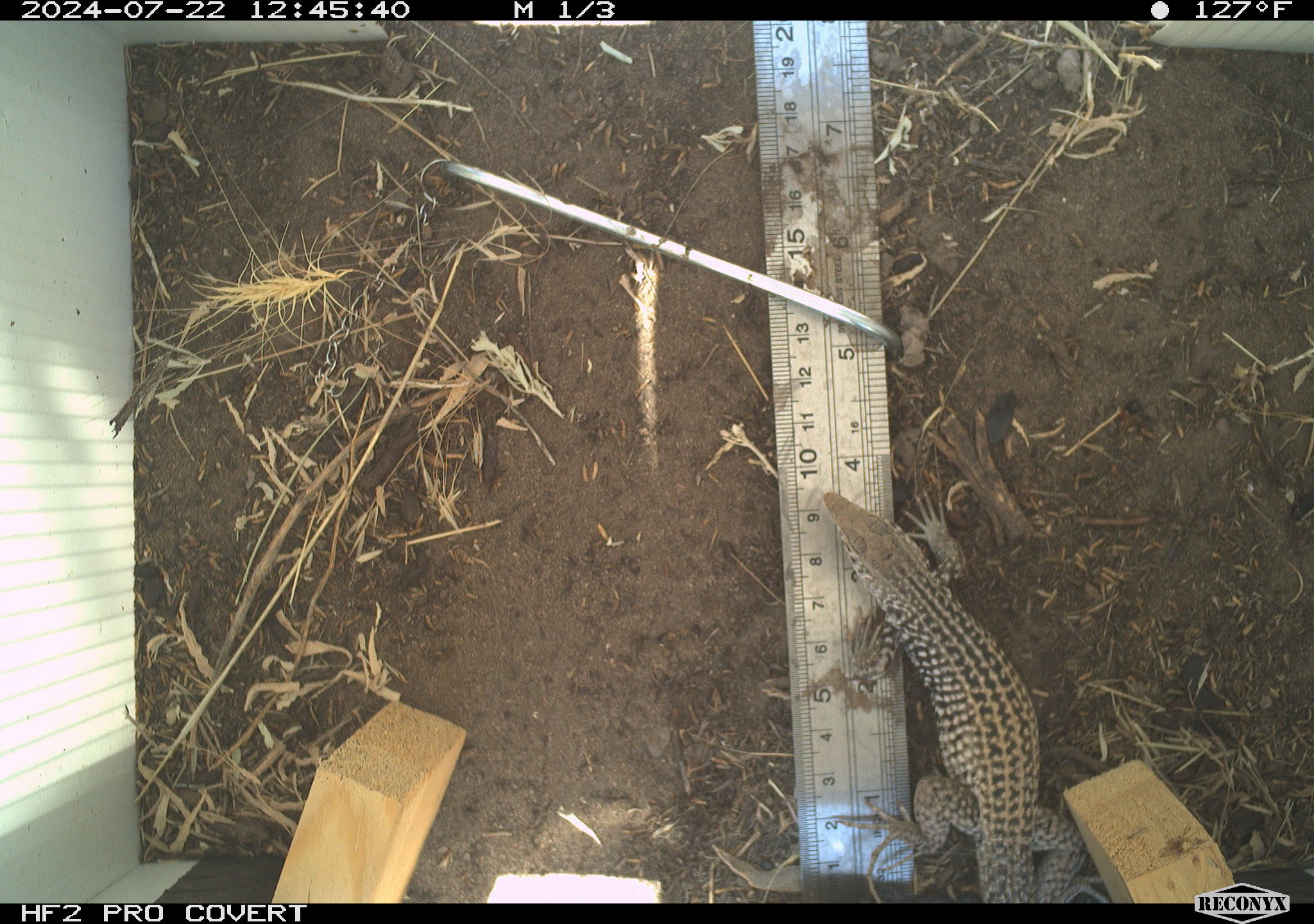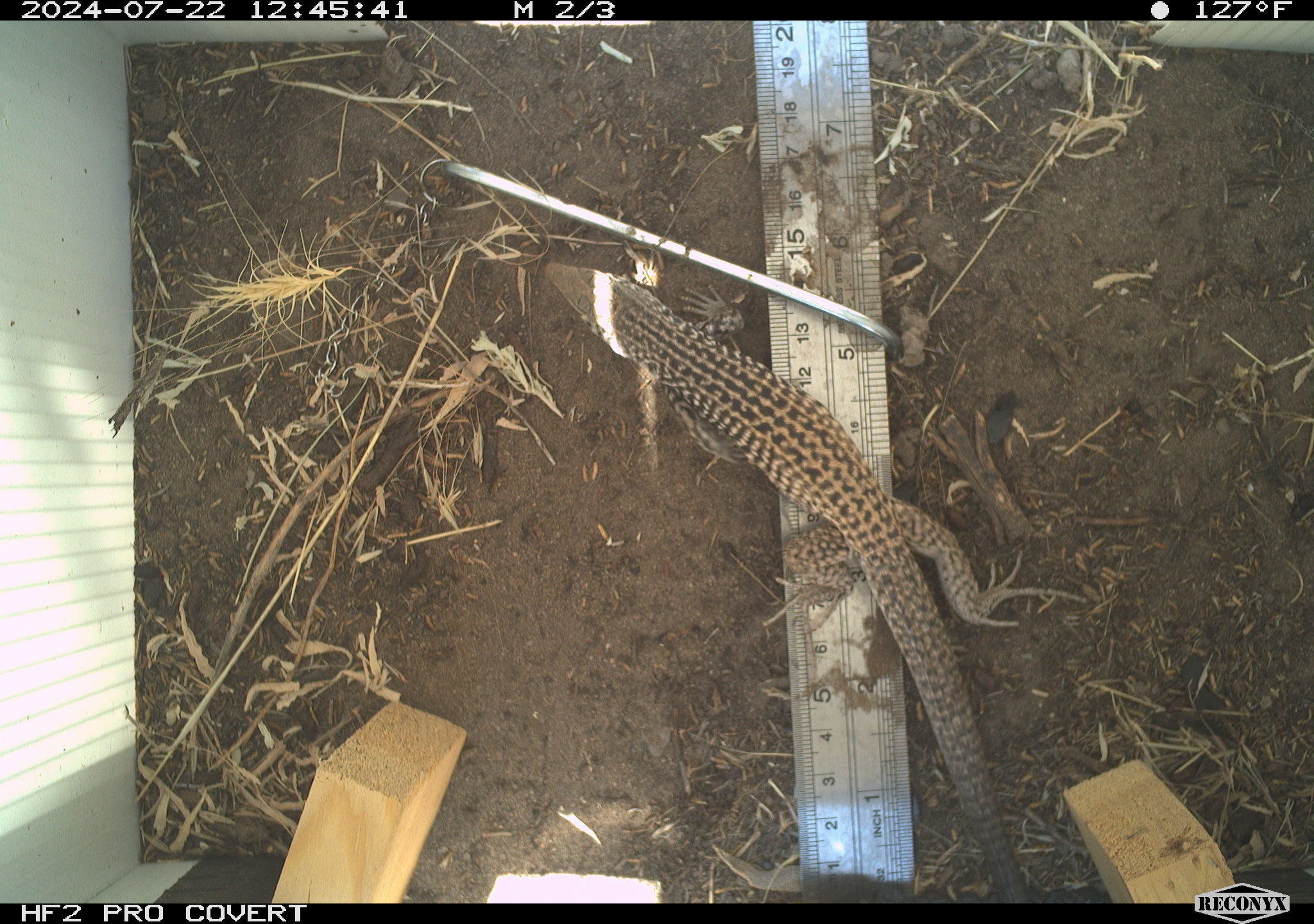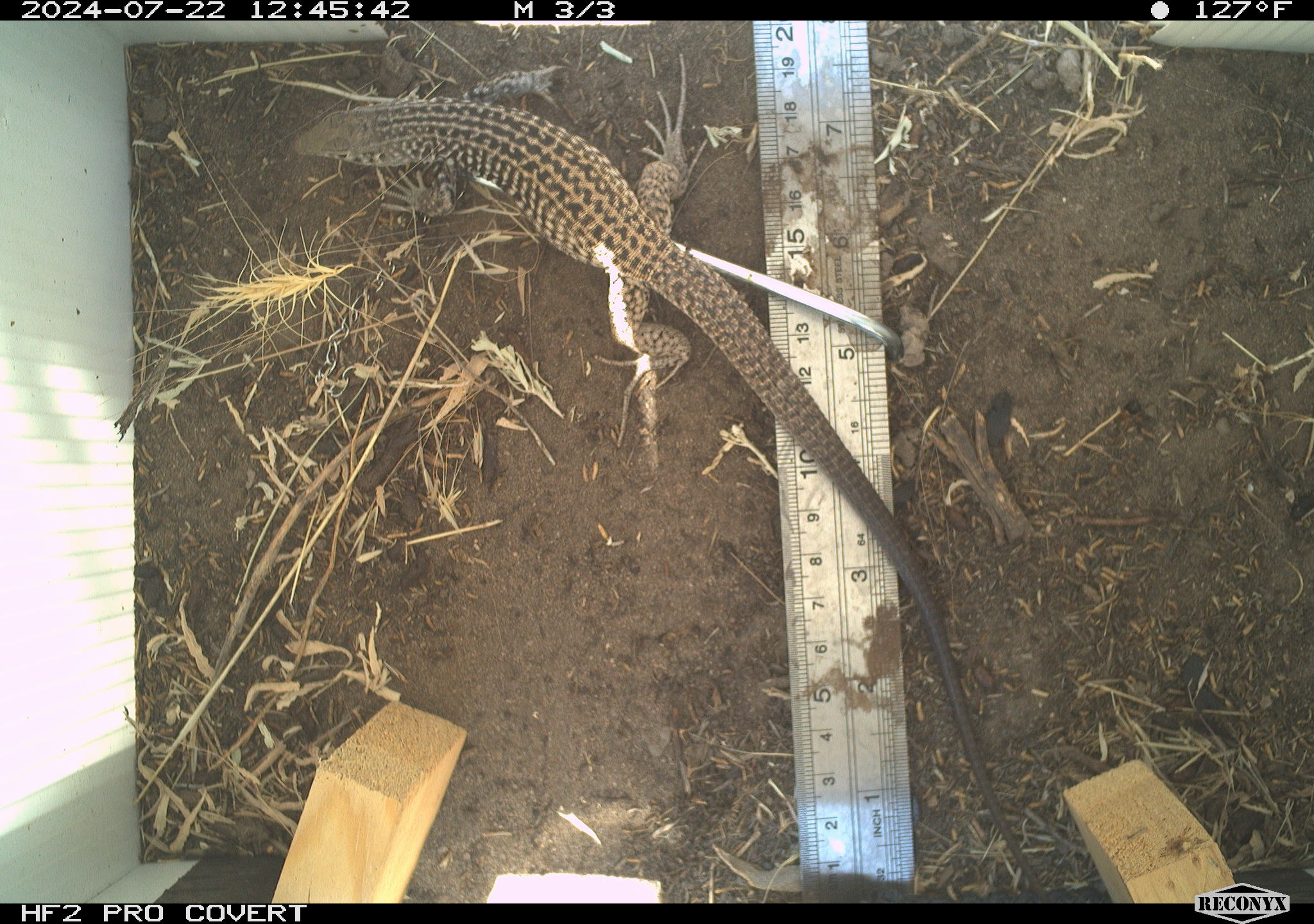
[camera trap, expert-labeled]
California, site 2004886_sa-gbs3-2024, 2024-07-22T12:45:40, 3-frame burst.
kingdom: Animalia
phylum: Chordata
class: Reptilia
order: Squamata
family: Teiidae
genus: Aspidoscelis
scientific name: Aspidoscelis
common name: whiptail lizards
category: aspidoscelis species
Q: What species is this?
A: Aspidoscelis species (whiptail lizards) (Aspidoscelis).